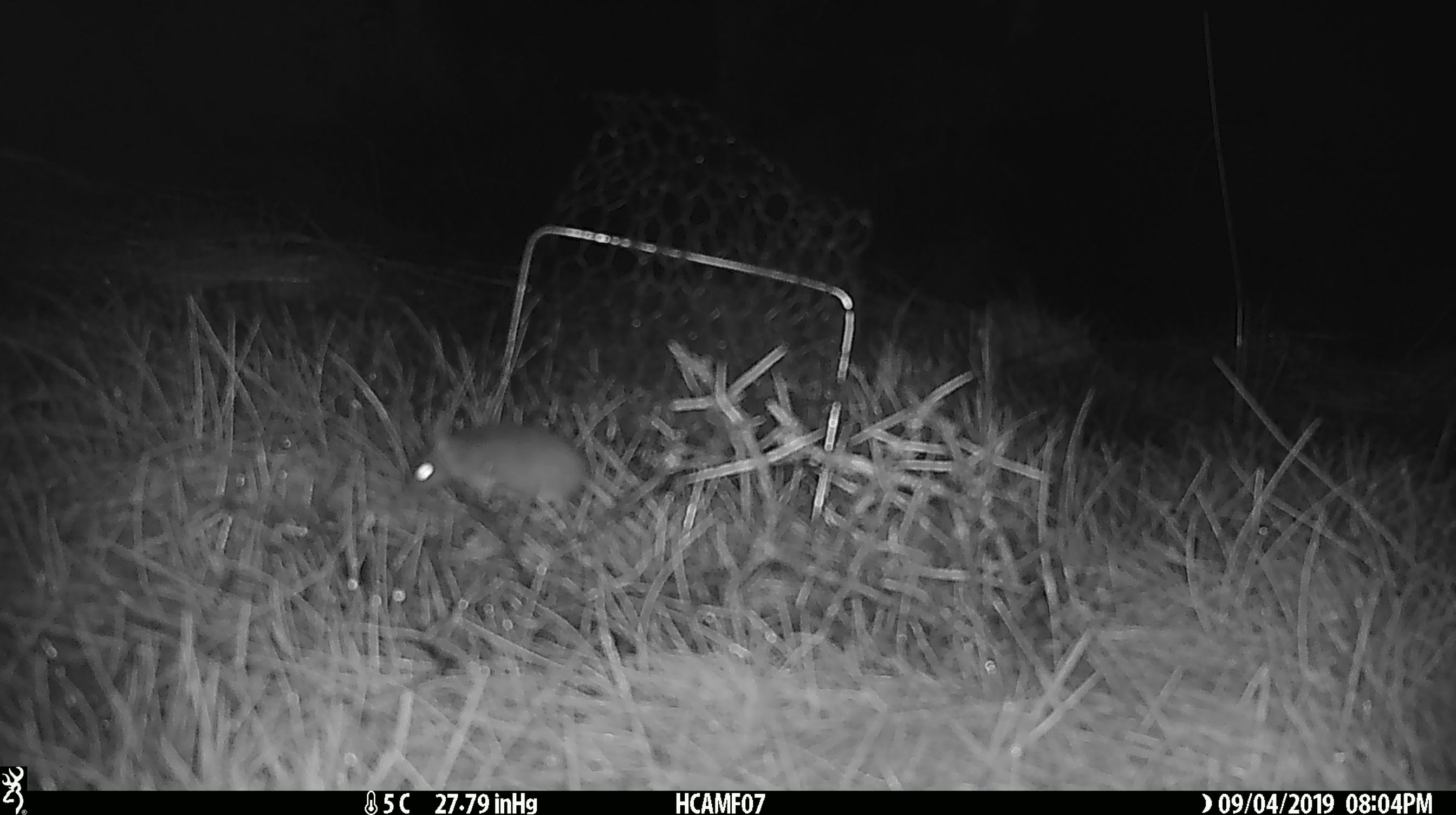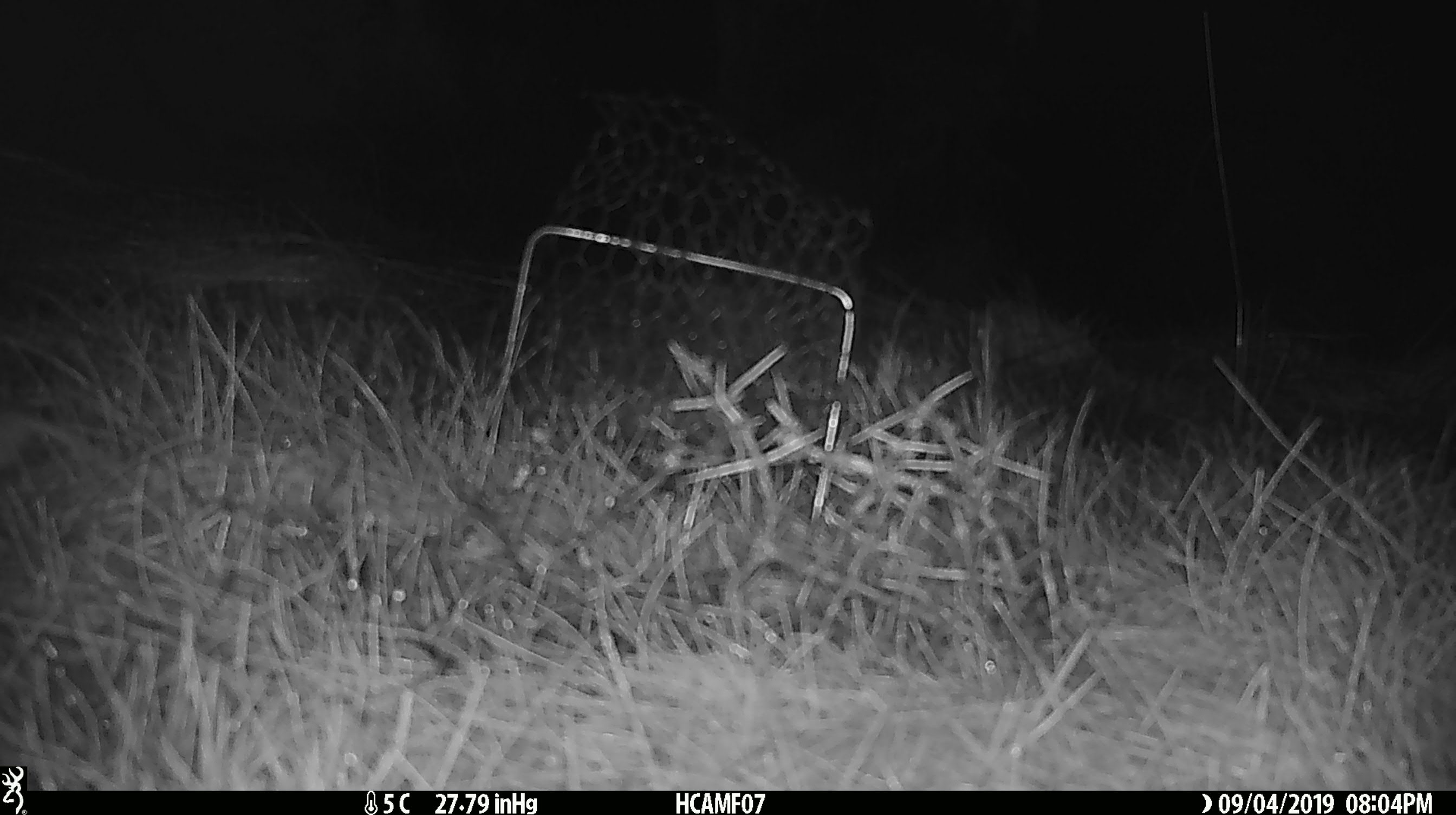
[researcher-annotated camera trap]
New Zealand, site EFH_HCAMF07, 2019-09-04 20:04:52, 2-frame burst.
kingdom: Animalia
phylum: Chordata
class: Mammalia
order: Rodentia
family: Muridae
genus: Mus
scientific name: Mus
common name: mouse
Mouse (Mus).